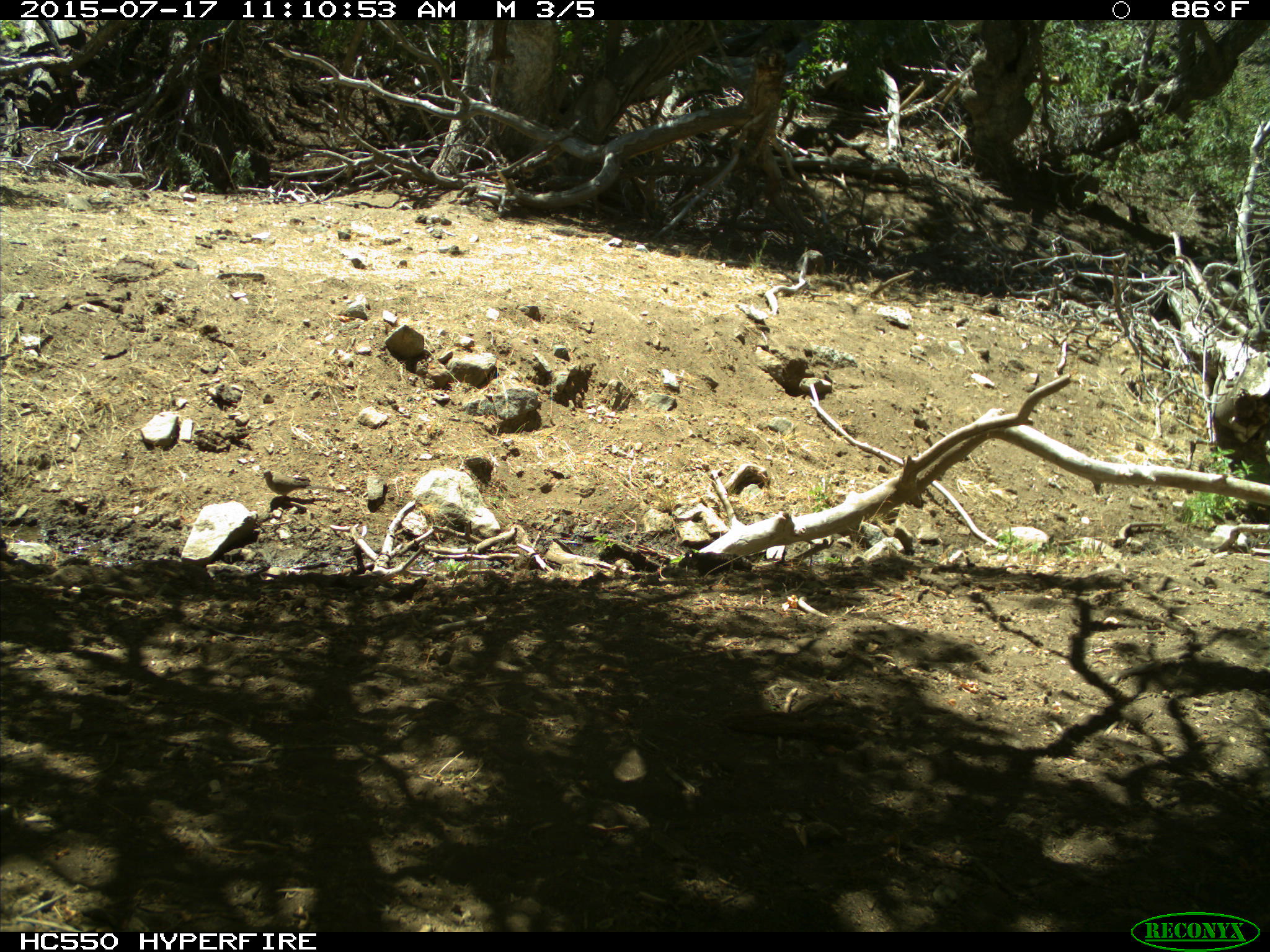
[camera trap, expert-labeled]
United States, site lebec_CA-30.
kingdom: Animalia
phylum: Chordata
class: Aves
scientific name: Aves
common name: birds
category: unidentified bird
Unidentified bird (birds) (Aves).